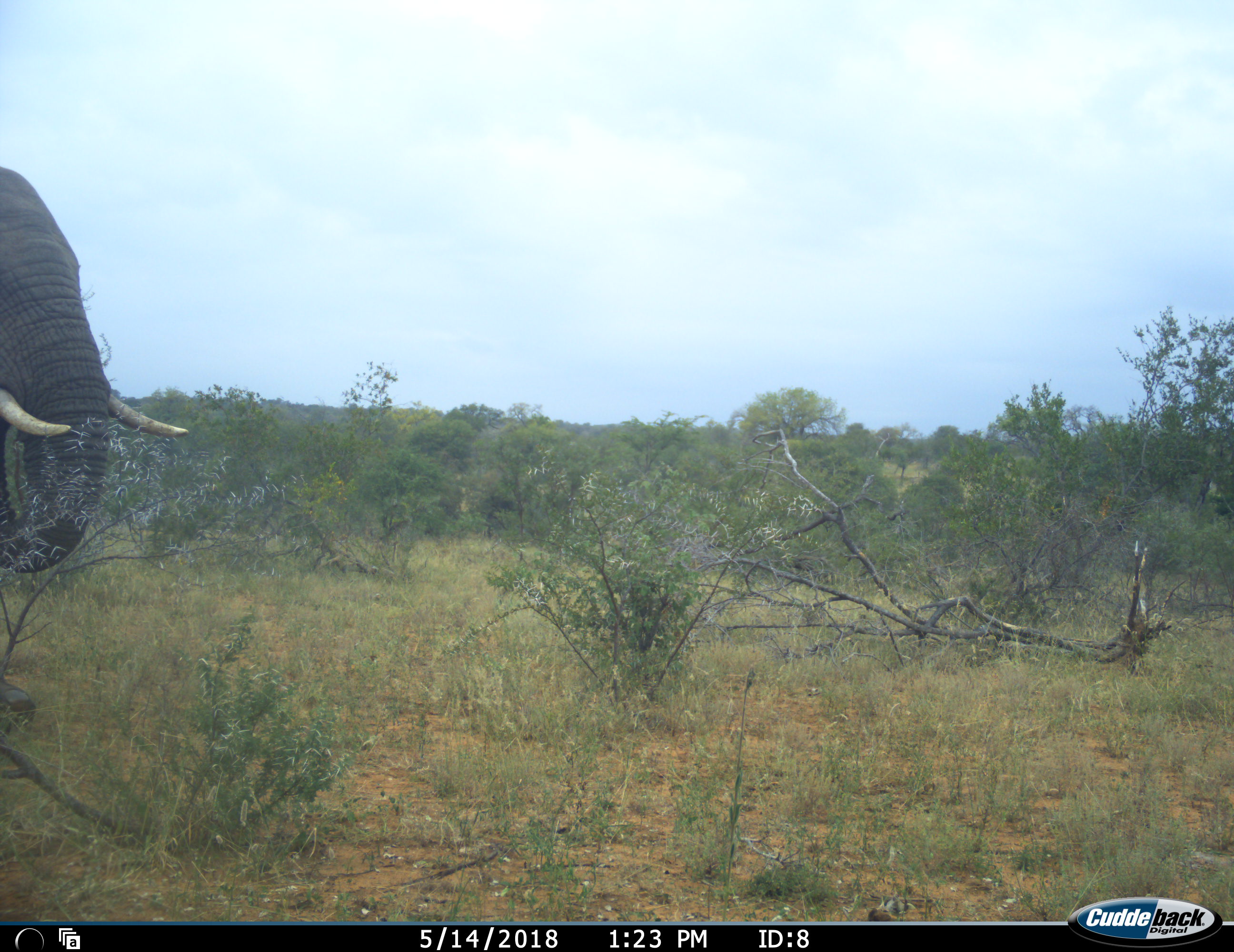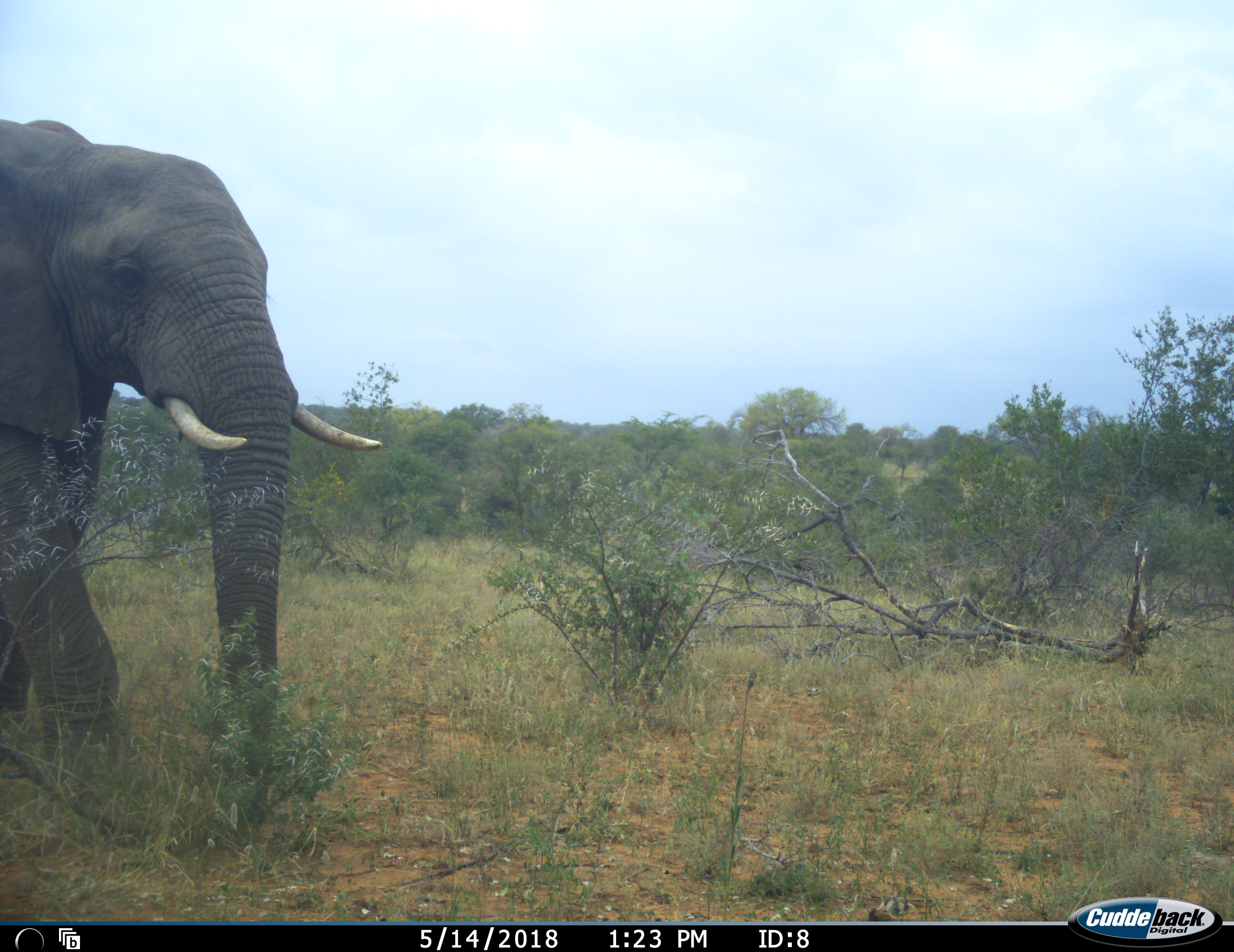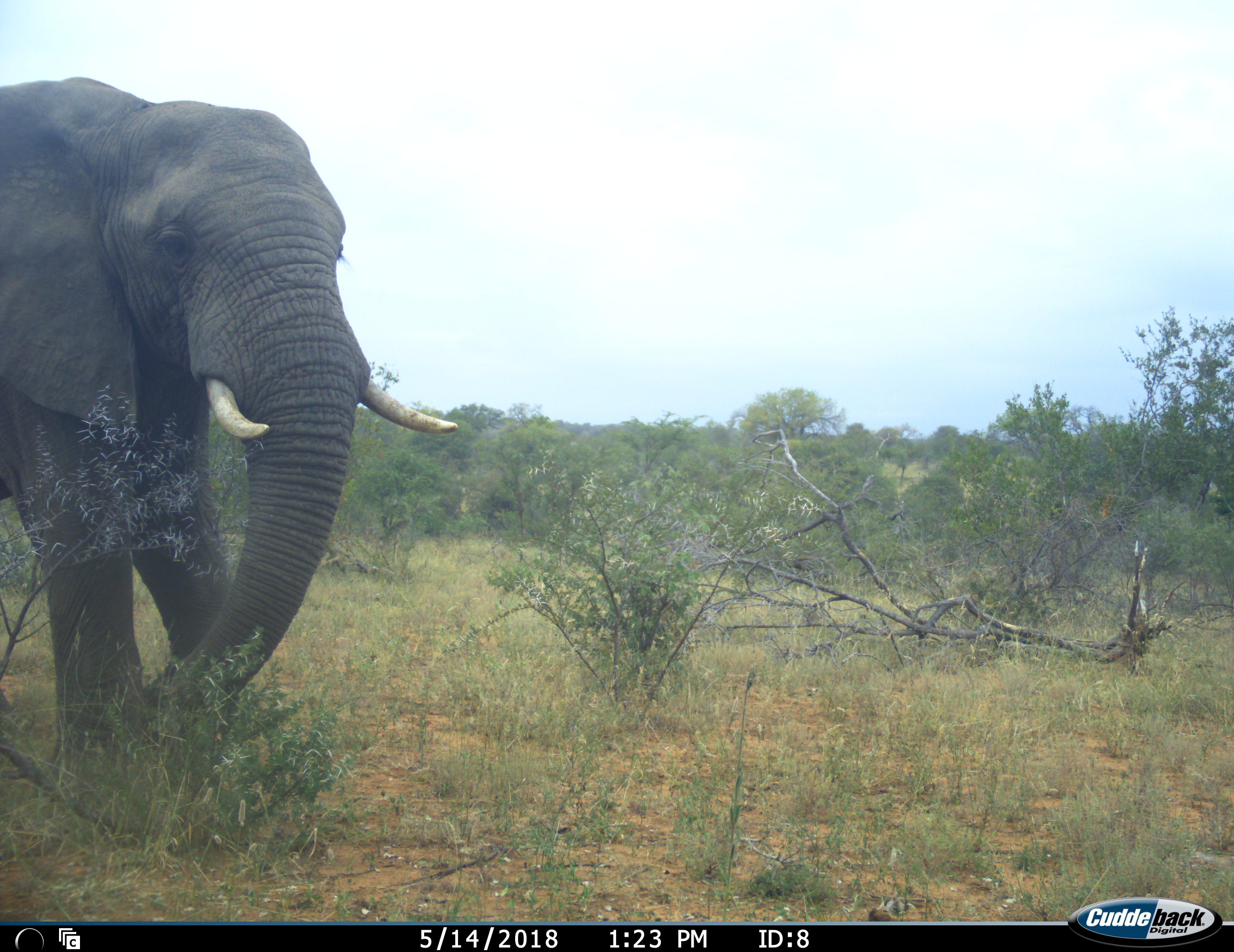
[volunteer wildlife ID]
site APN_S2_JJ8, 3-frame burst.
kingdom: Animalia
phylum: Chordata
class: Mammalia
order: Proboscidea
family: Elephantidae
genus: Loxodonta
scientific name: Loxodonta africana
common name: african bush elephant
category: elephant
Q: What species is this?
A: Elephant (african bush elephant) (Loxodonta africana).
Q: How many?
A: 1.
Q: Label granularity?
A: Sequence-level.